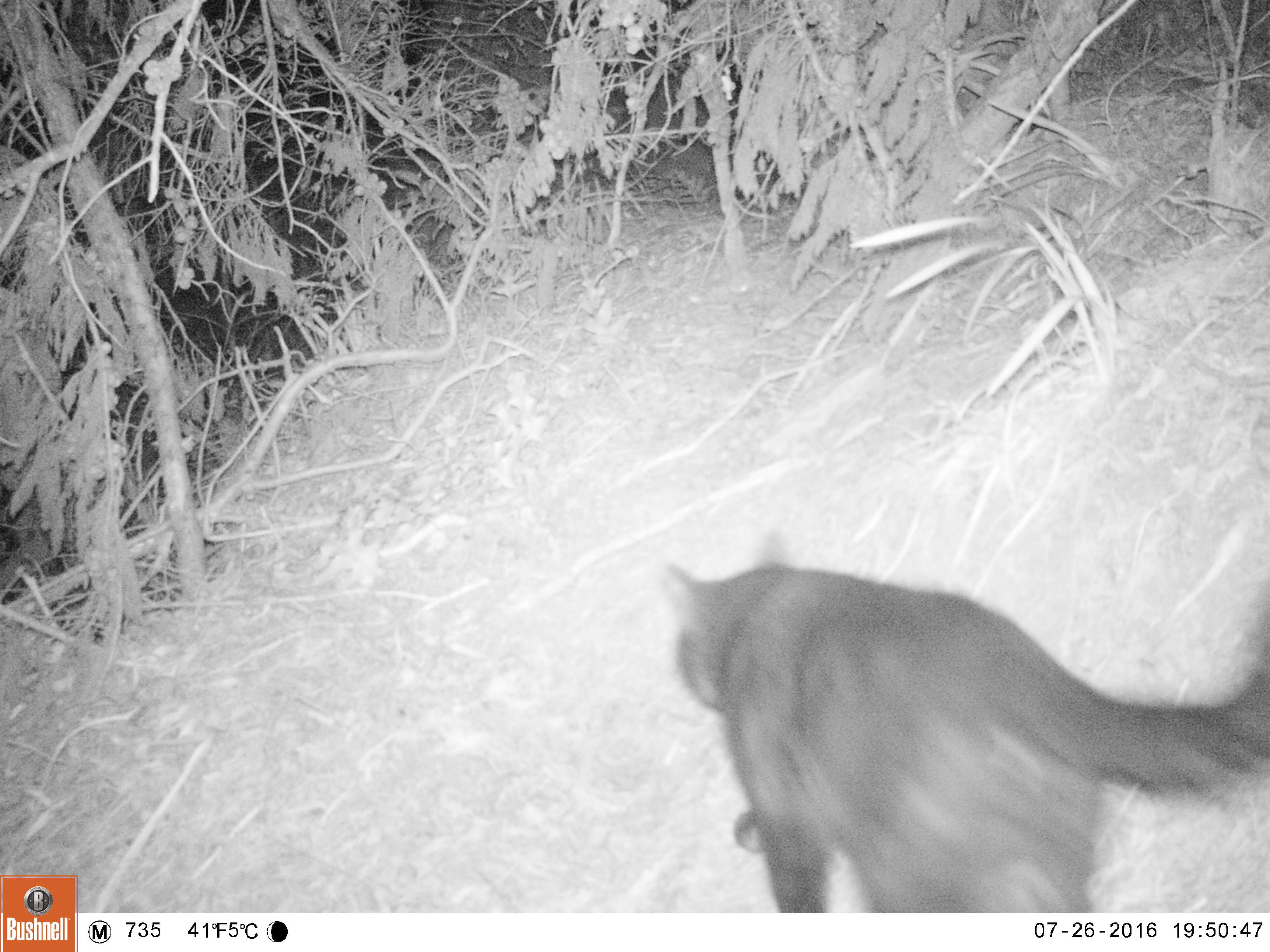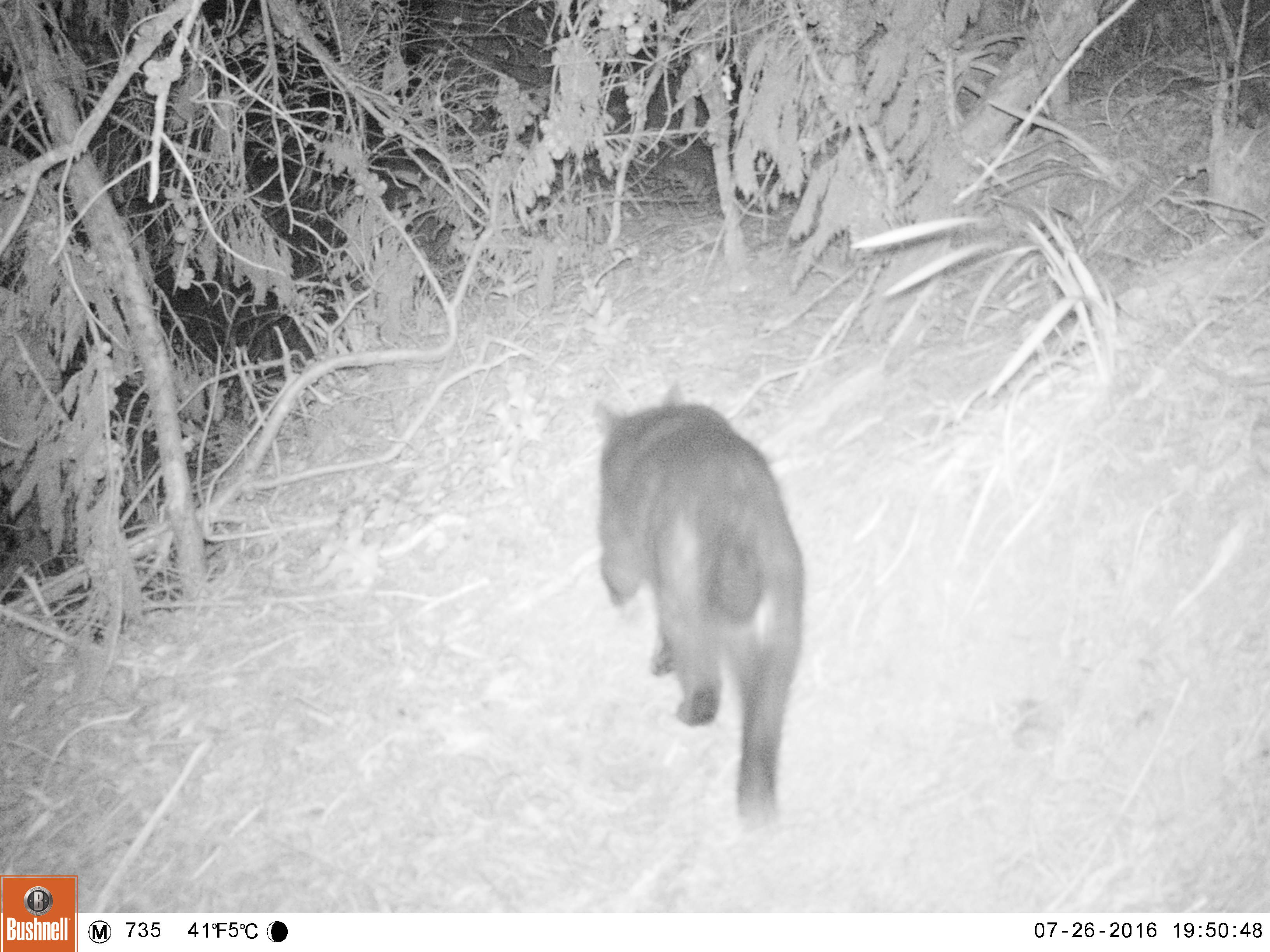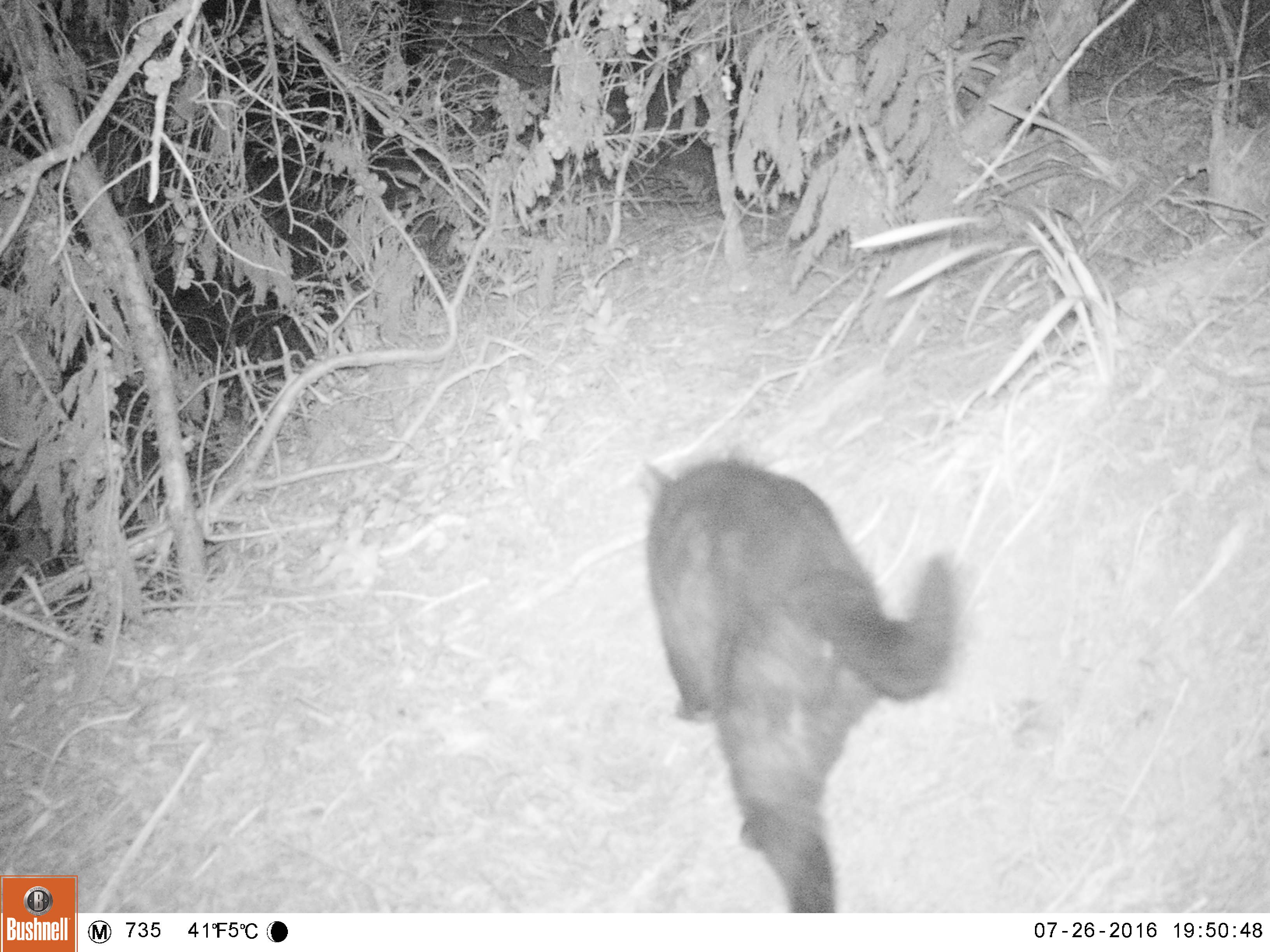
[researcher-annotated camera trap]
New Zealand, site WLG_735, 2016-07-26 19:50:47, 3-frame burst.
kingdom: Animalia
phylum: Chordata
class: Mammalia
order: Carnivora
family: Felidae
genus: Felis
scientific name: Felis catus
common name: domestic cat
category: cat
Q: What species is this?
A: Cat (domestic cat) (Felis catus).